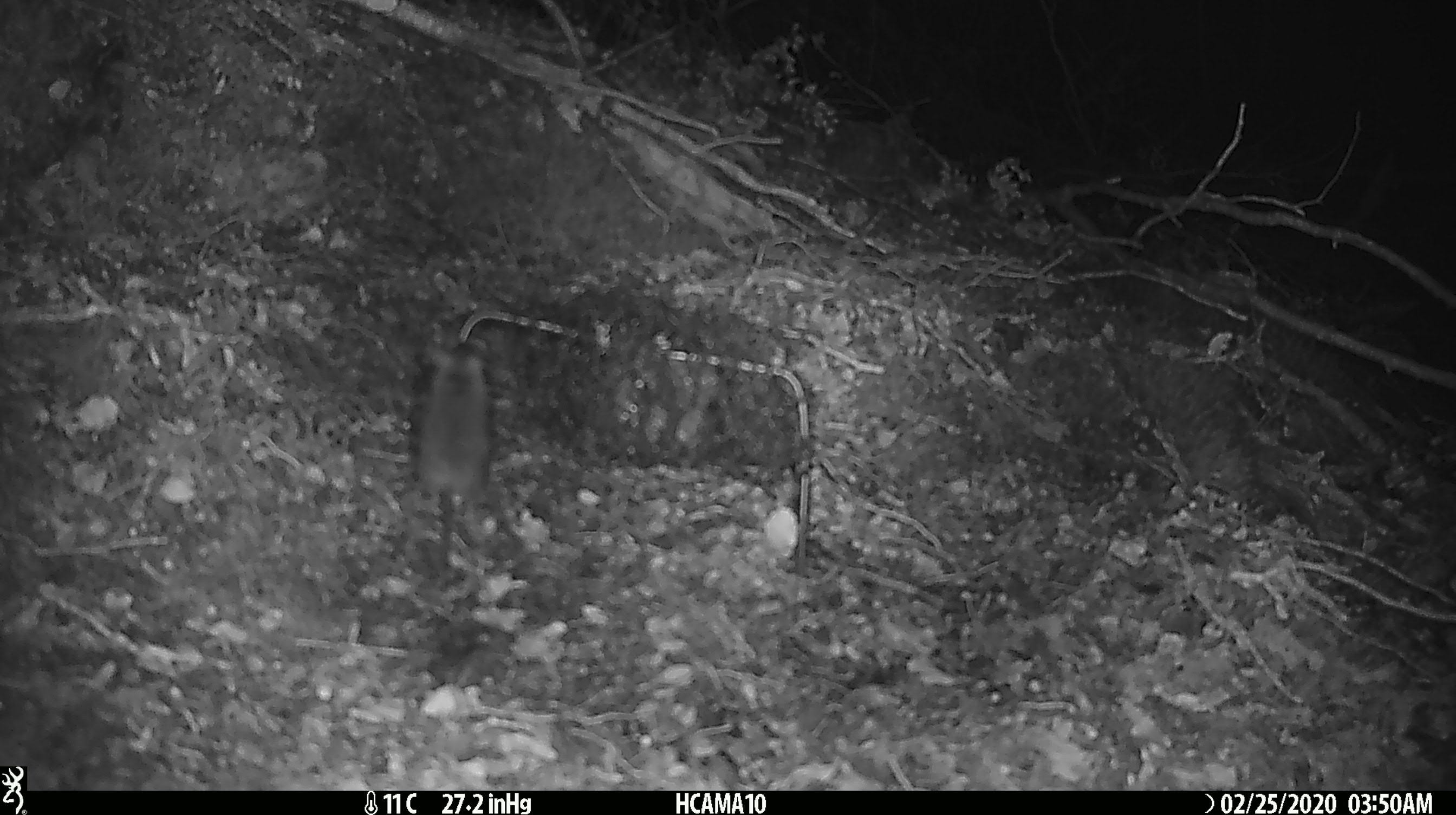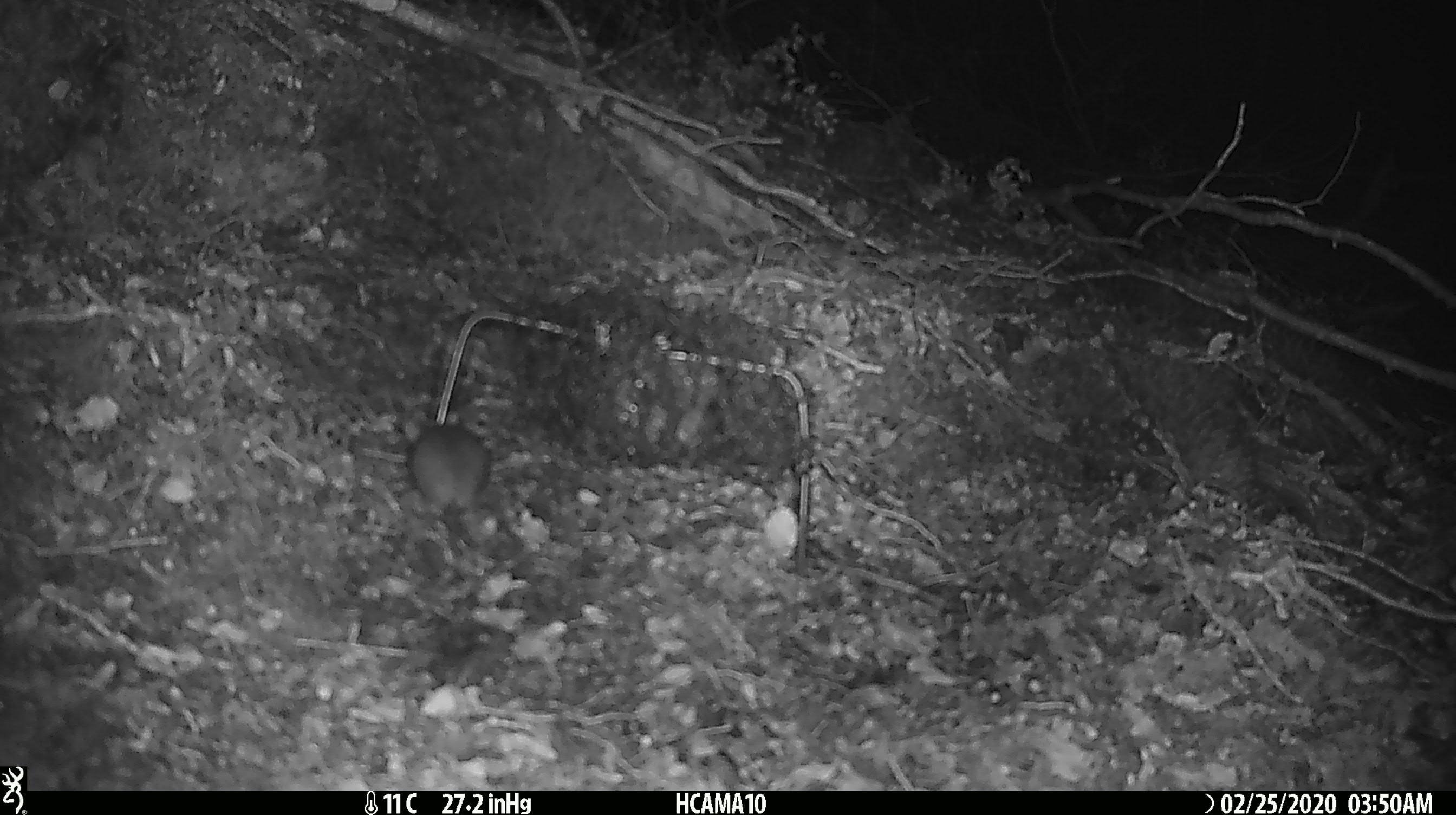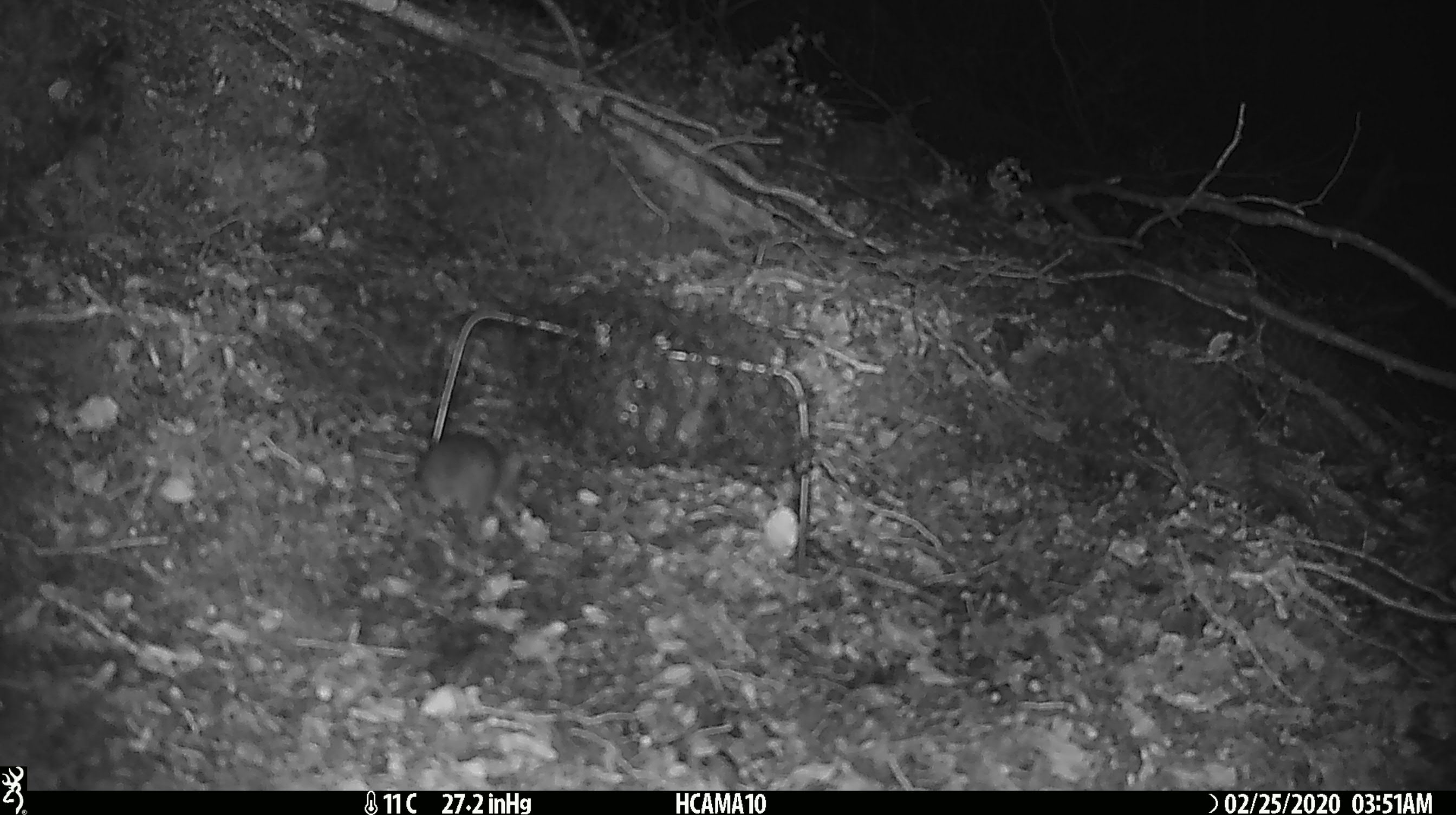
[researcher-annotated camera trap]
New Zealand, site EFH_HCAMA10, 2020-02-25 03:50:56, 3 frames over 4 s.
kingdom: Animalia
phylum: Chordata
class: Mammalia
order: Rodentia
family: Muridae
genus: Mus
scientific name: Mus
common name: mouse